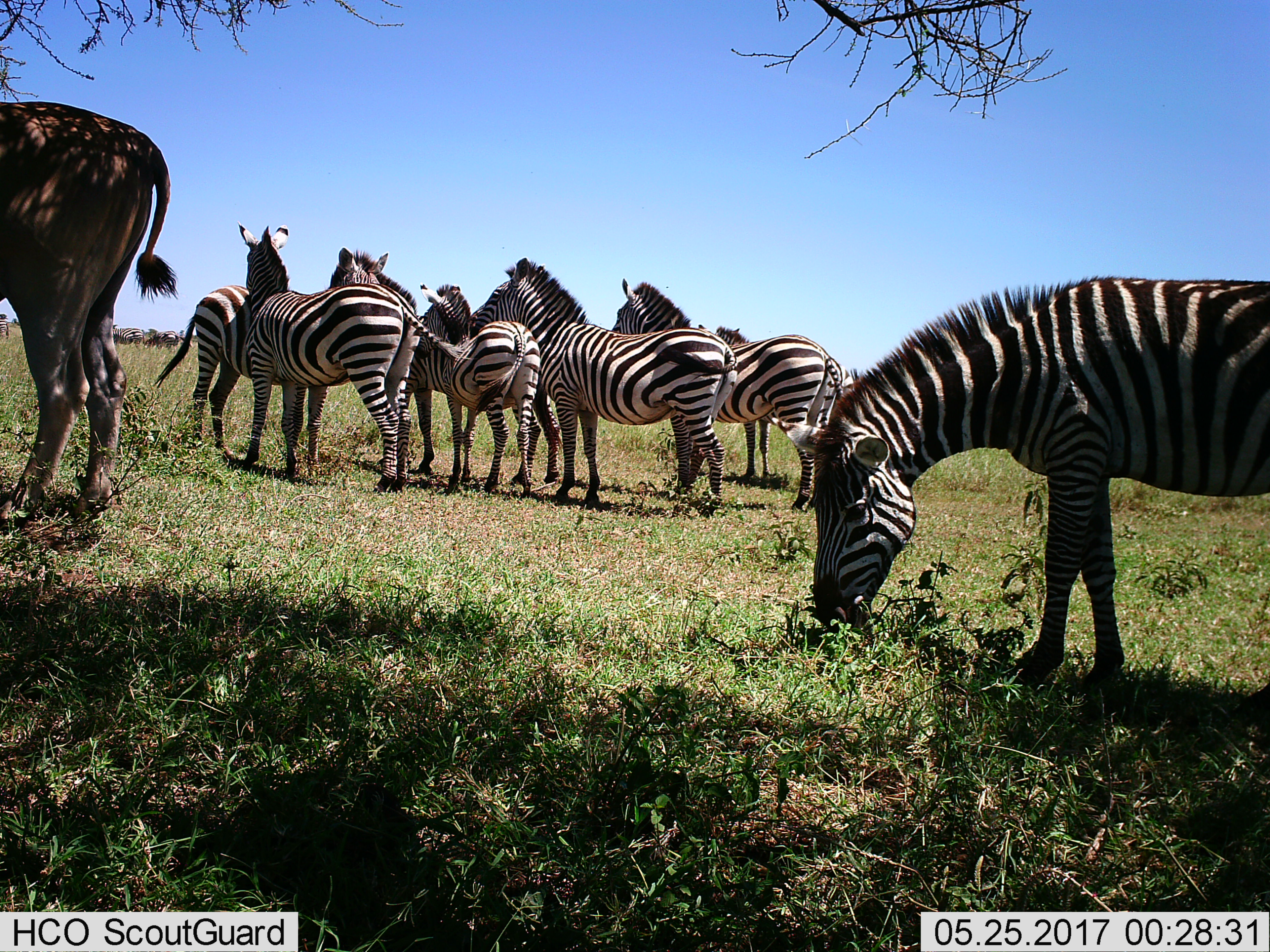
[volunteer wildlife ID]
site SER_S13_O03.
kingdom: Animalia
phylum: Chordata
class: Mammalia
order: Perissodactyla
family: Equidae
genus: Equus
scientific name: Equus quagga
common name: plains zebra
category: zebraplains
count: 11-50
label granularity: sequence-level